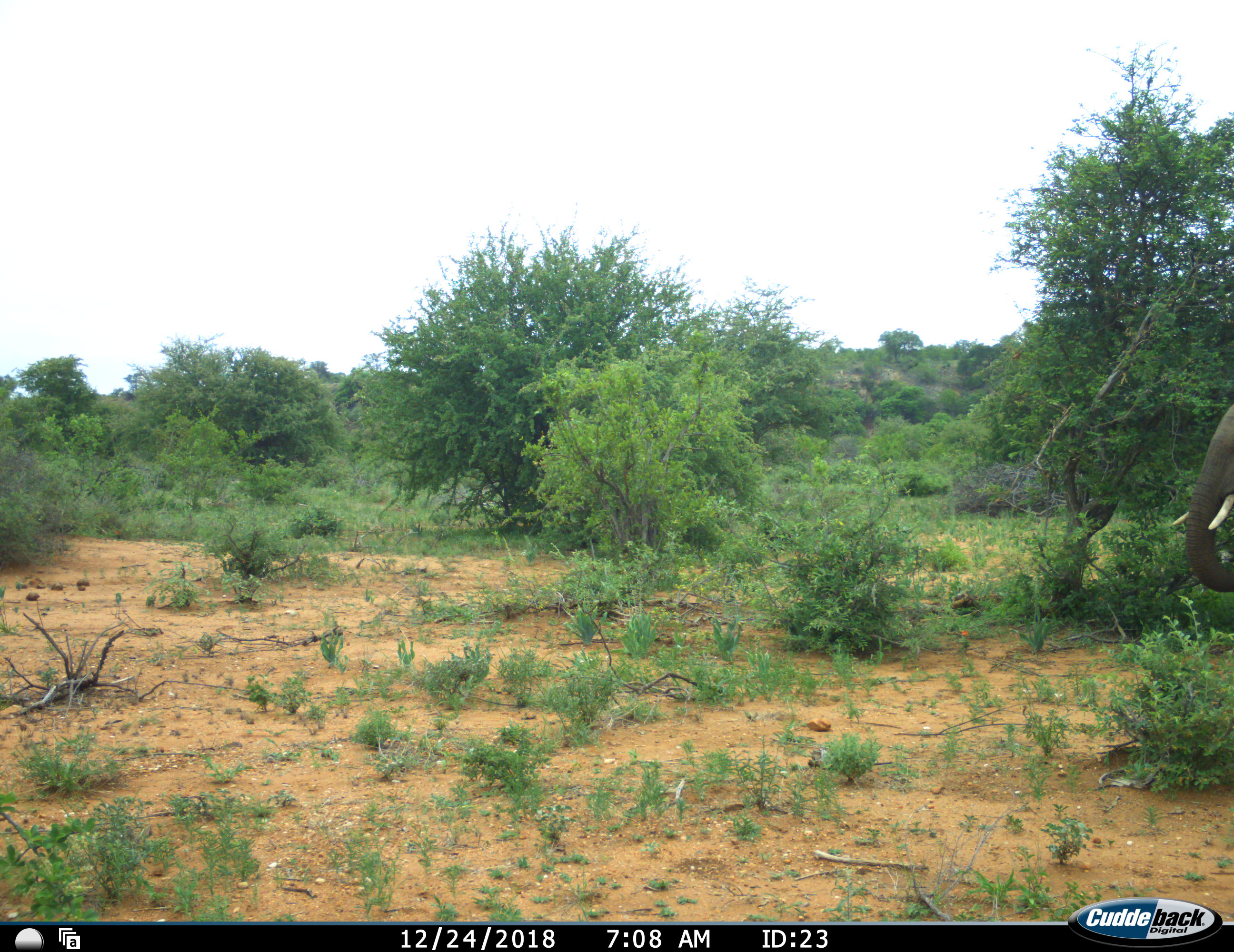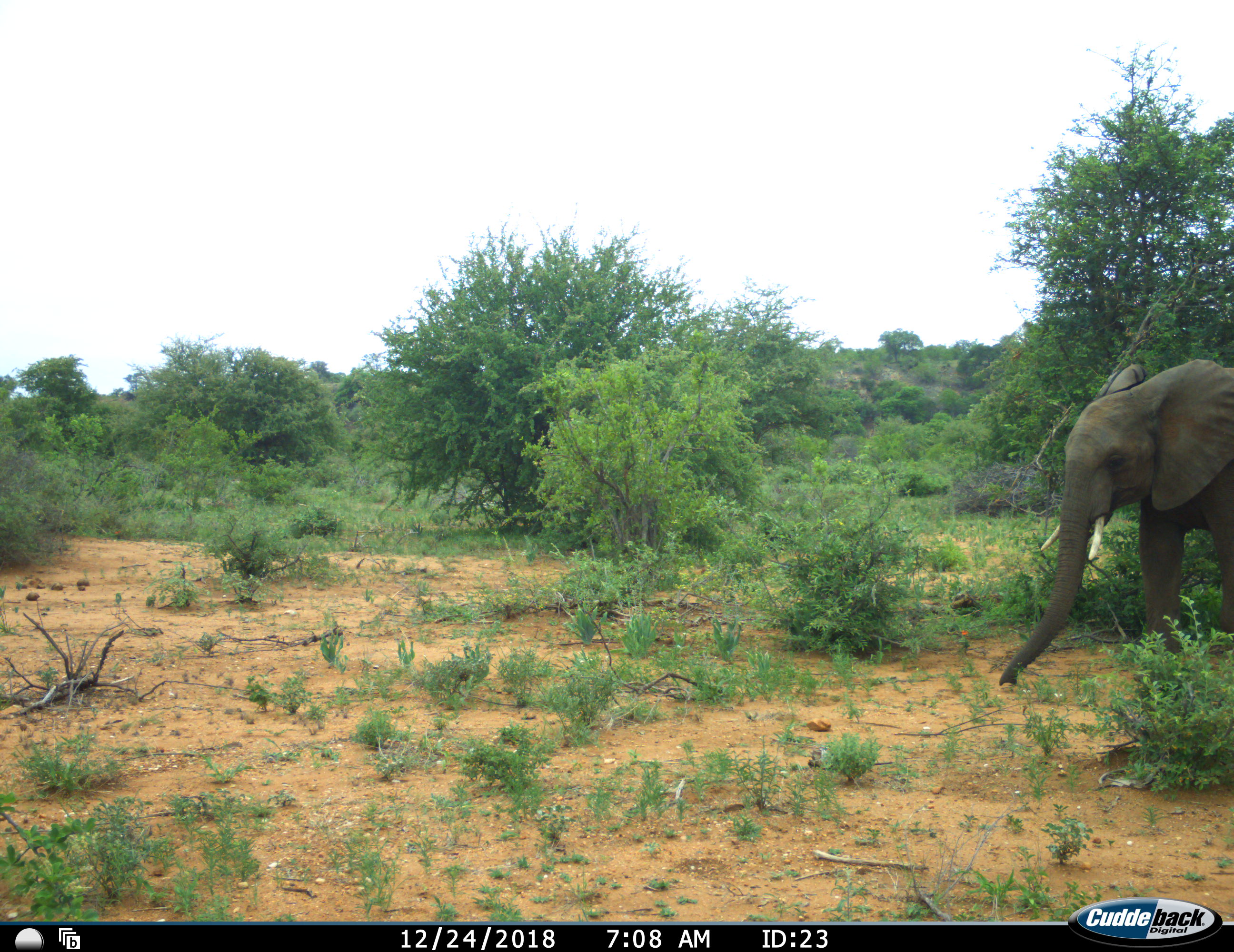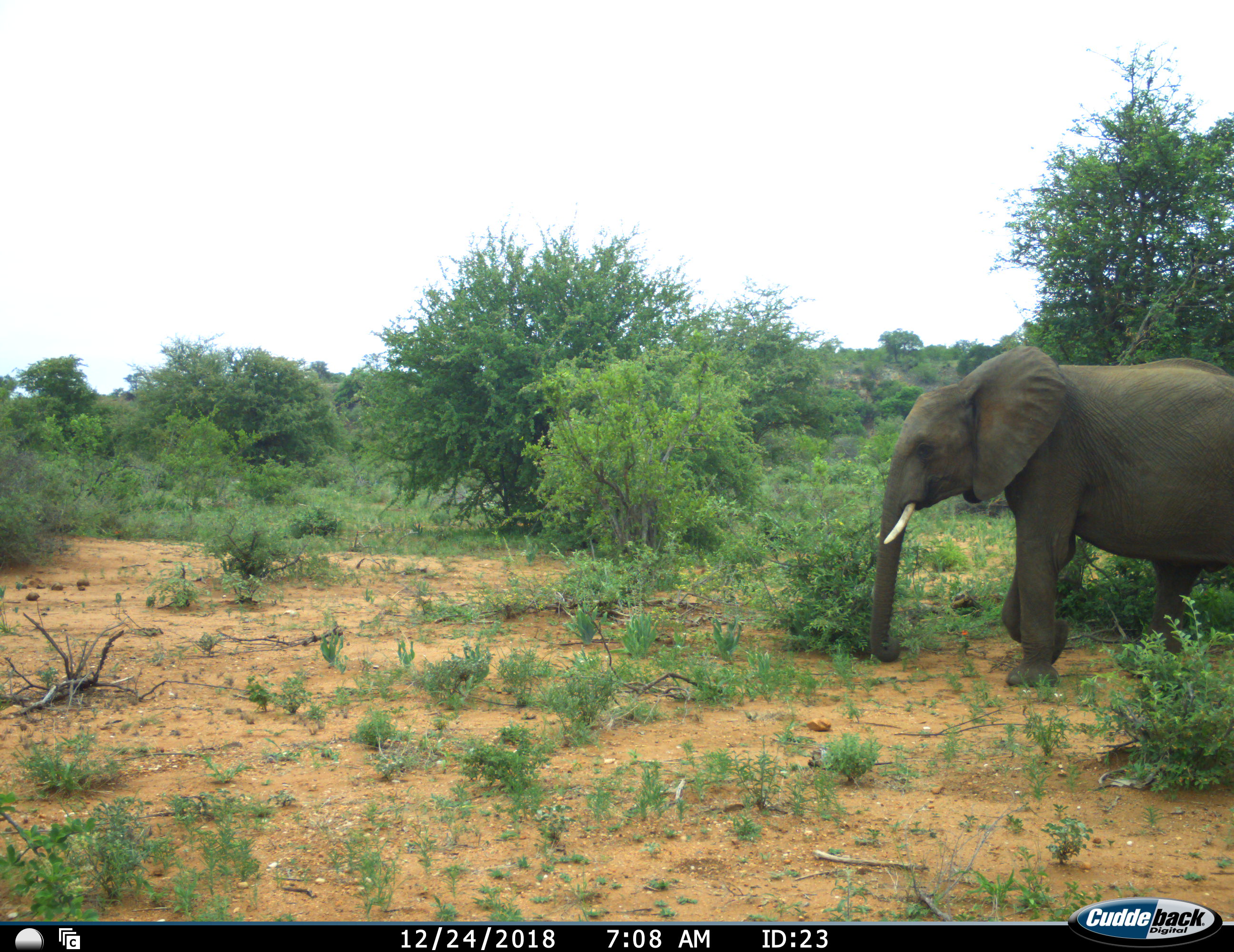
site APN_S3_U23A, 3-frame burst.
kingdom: Animalia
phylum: Chordata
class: Mammalia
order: Proboscidea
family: Elephantidae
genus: Loxodonta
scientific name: Loxodonta africana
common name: african bush elephant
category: elephant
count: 1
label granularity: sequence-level